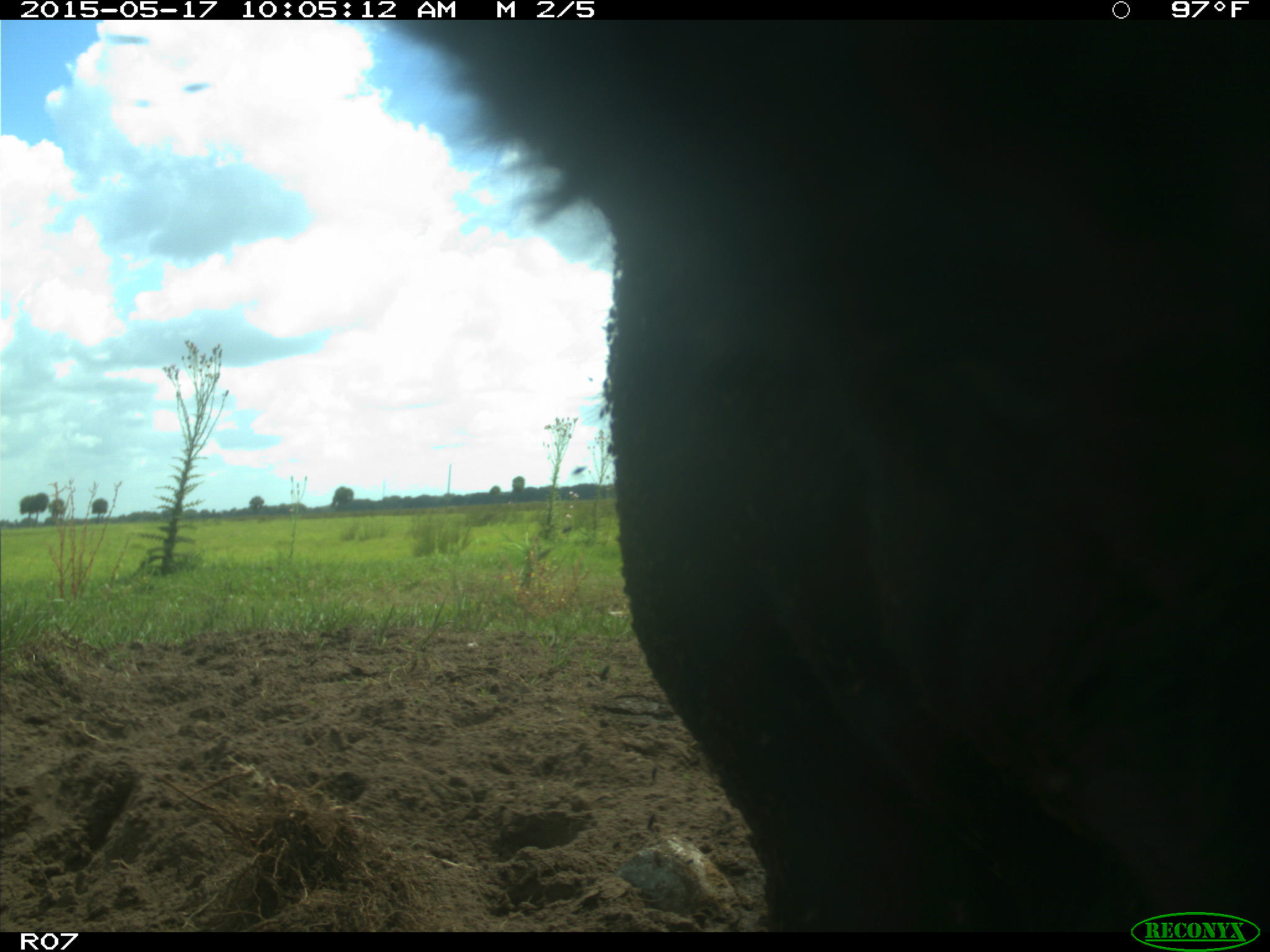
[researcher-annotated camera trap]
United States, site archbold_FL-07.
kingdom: Animalia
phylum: Chordata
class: Mammalia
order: Artiodactyla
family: Bovidae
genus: Bos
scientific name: Bos taurus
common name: domestic cow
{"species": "Bos taurus (domestic cow)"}